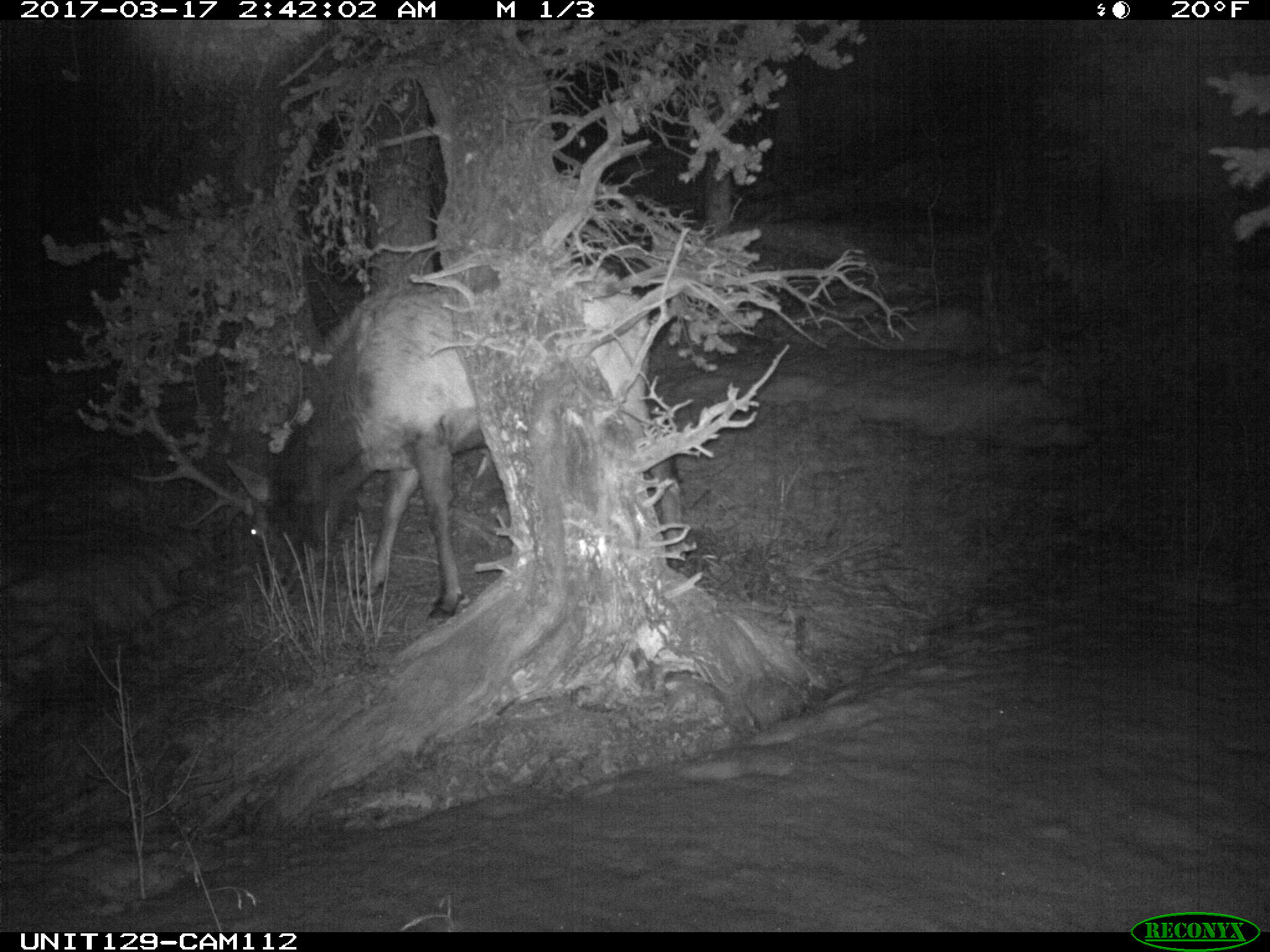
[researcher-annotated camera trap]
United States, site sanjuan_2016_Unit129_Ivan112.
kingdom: Animalia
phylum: Chordata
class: Mammalia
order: Artiodactyla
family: Cervidae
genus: Cervus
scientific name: Cervus elaphus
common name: red deer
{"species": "Cervus elaphus (red deer)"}